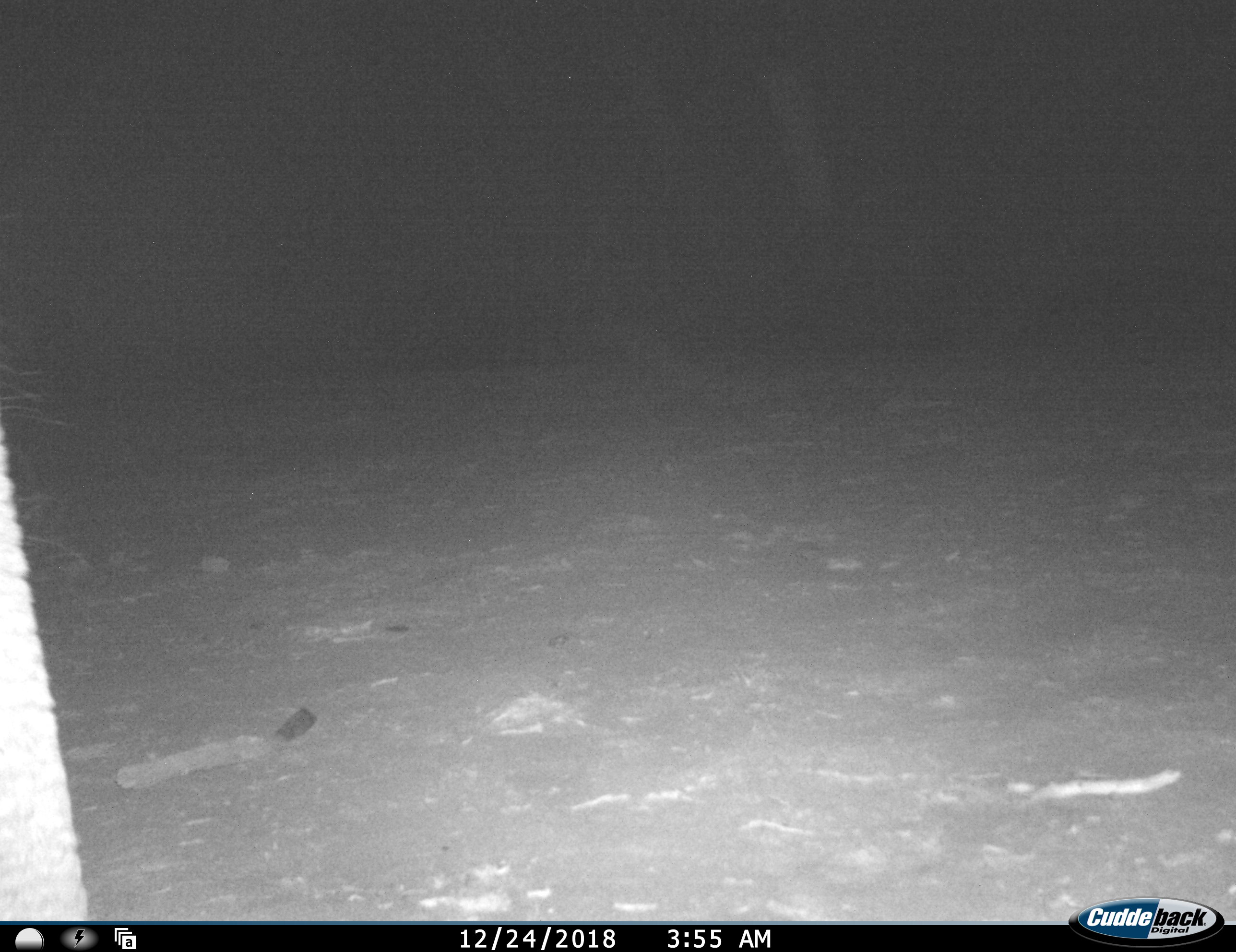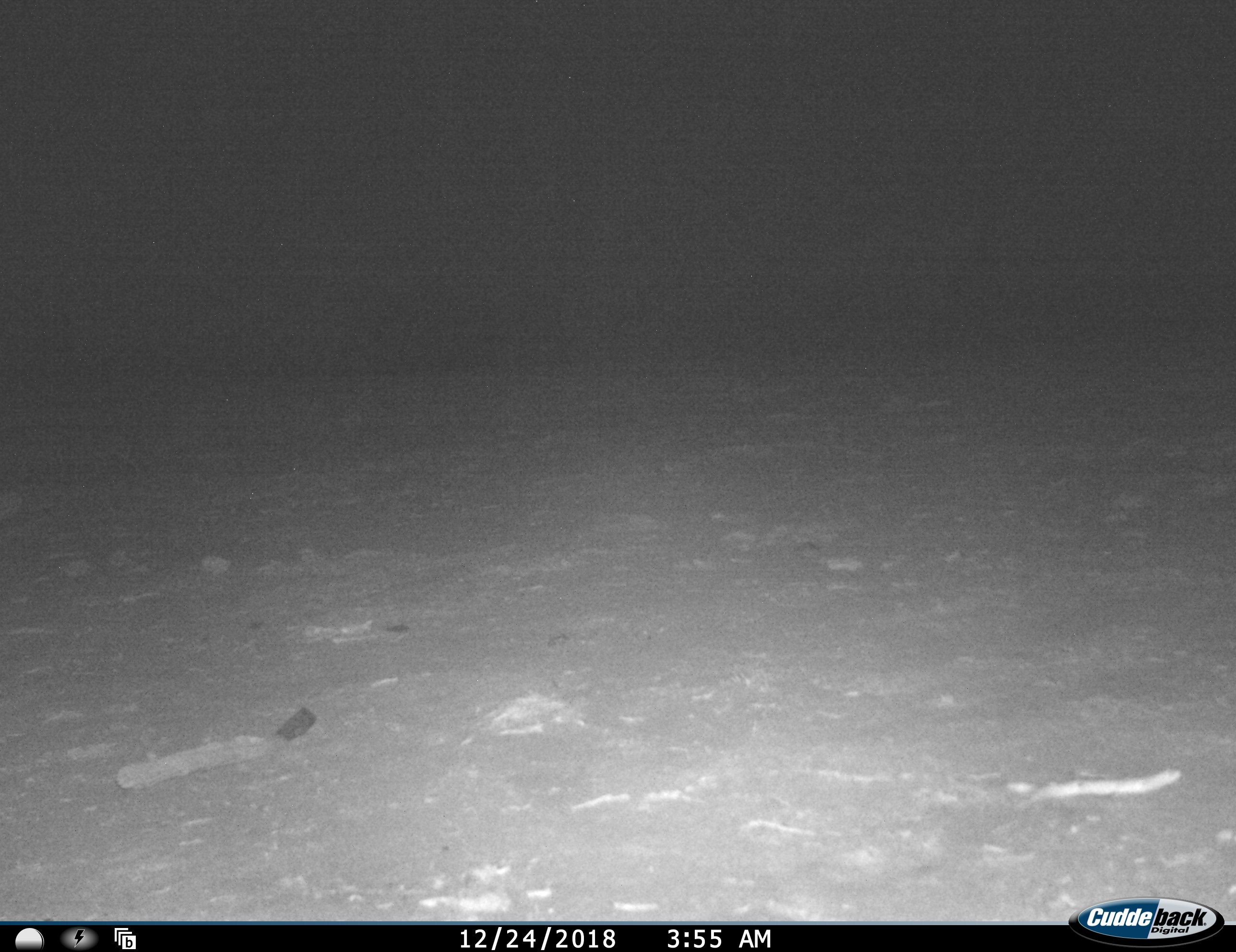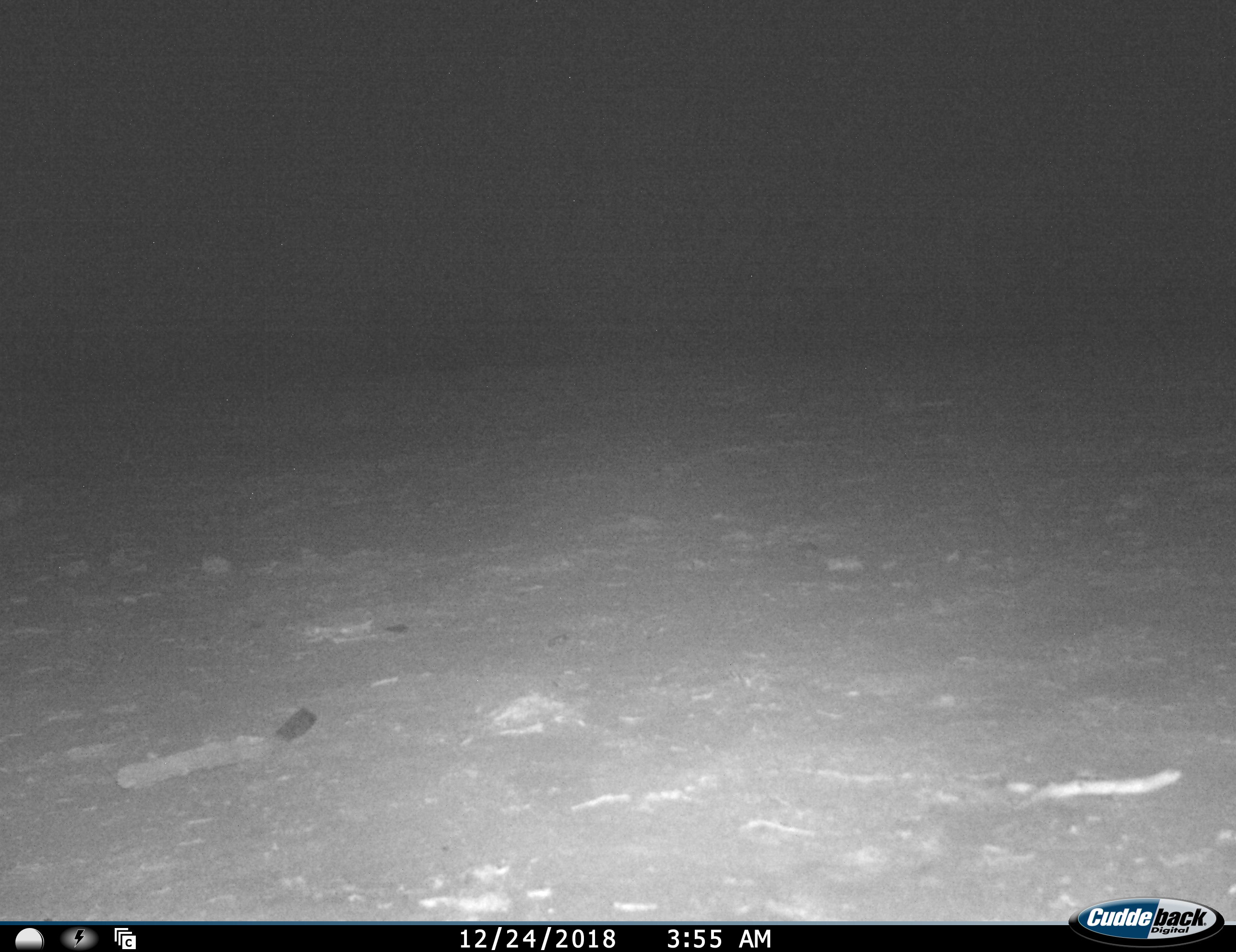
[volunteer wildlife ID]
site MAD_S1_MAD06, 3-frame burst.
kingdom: Animalia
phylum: Chordata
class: Mammalia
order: Proboscidea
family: Elephantidae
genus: Loxodonta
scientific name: Loxodonta africana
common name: african bush elephant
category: elephant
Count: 1.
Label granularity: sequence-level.